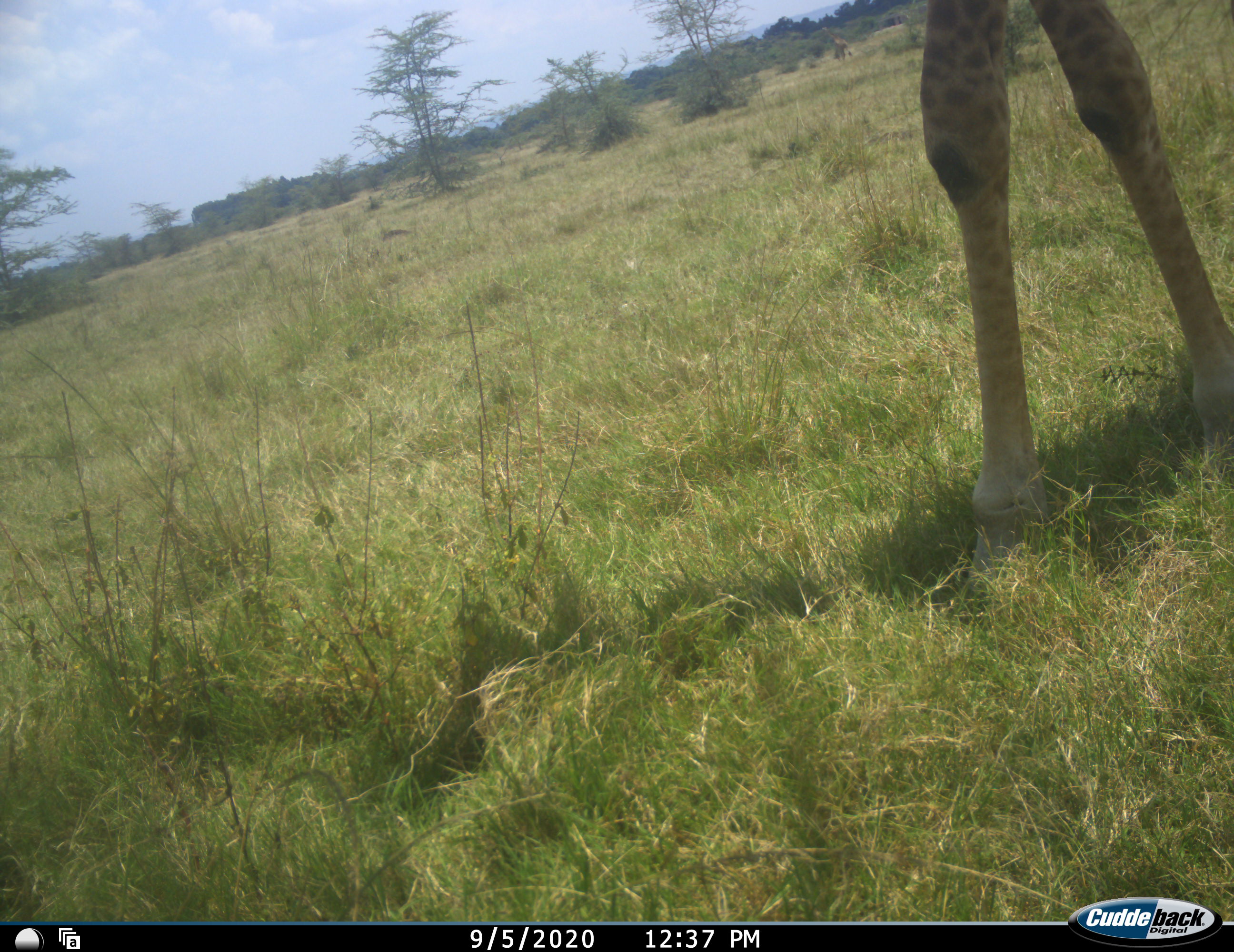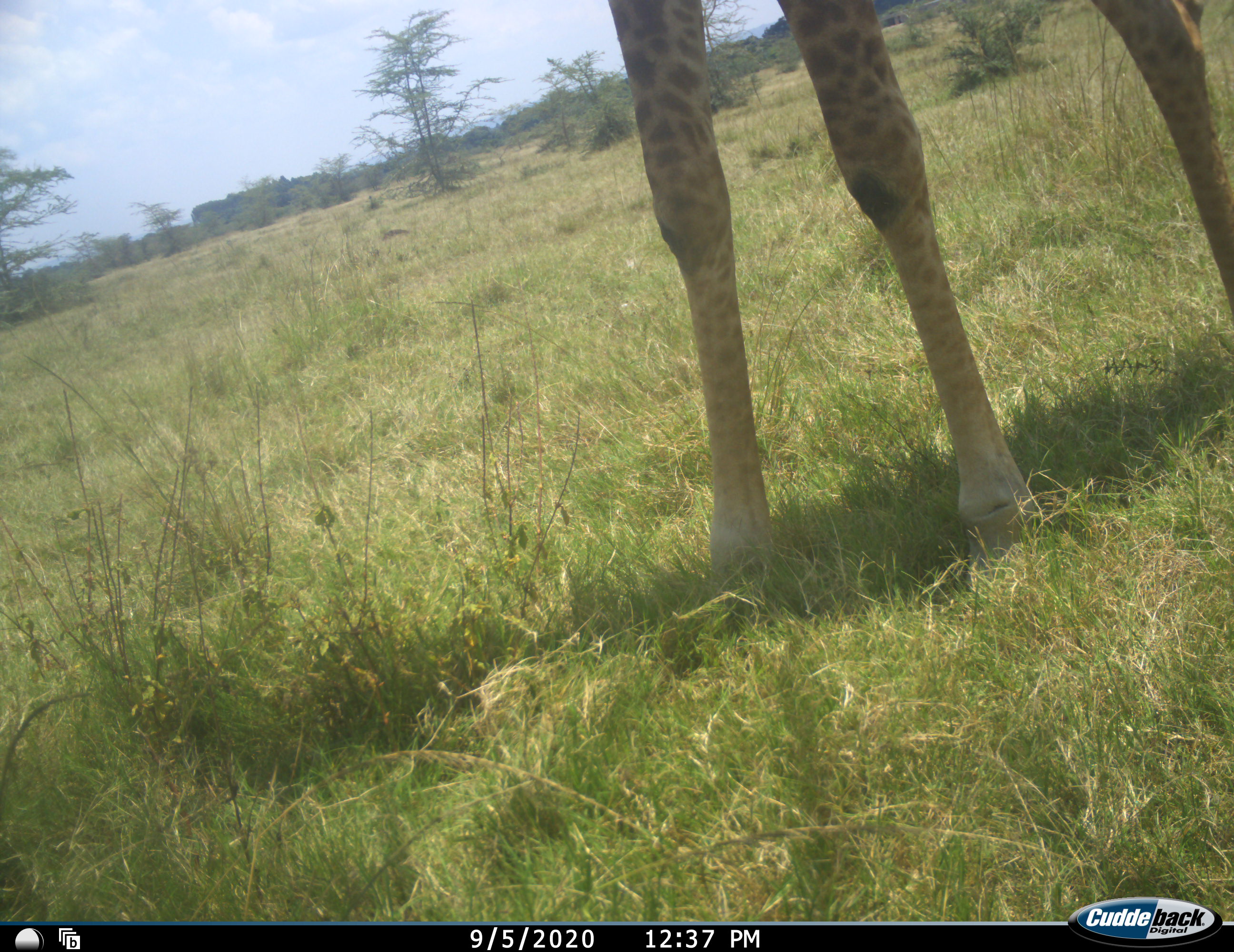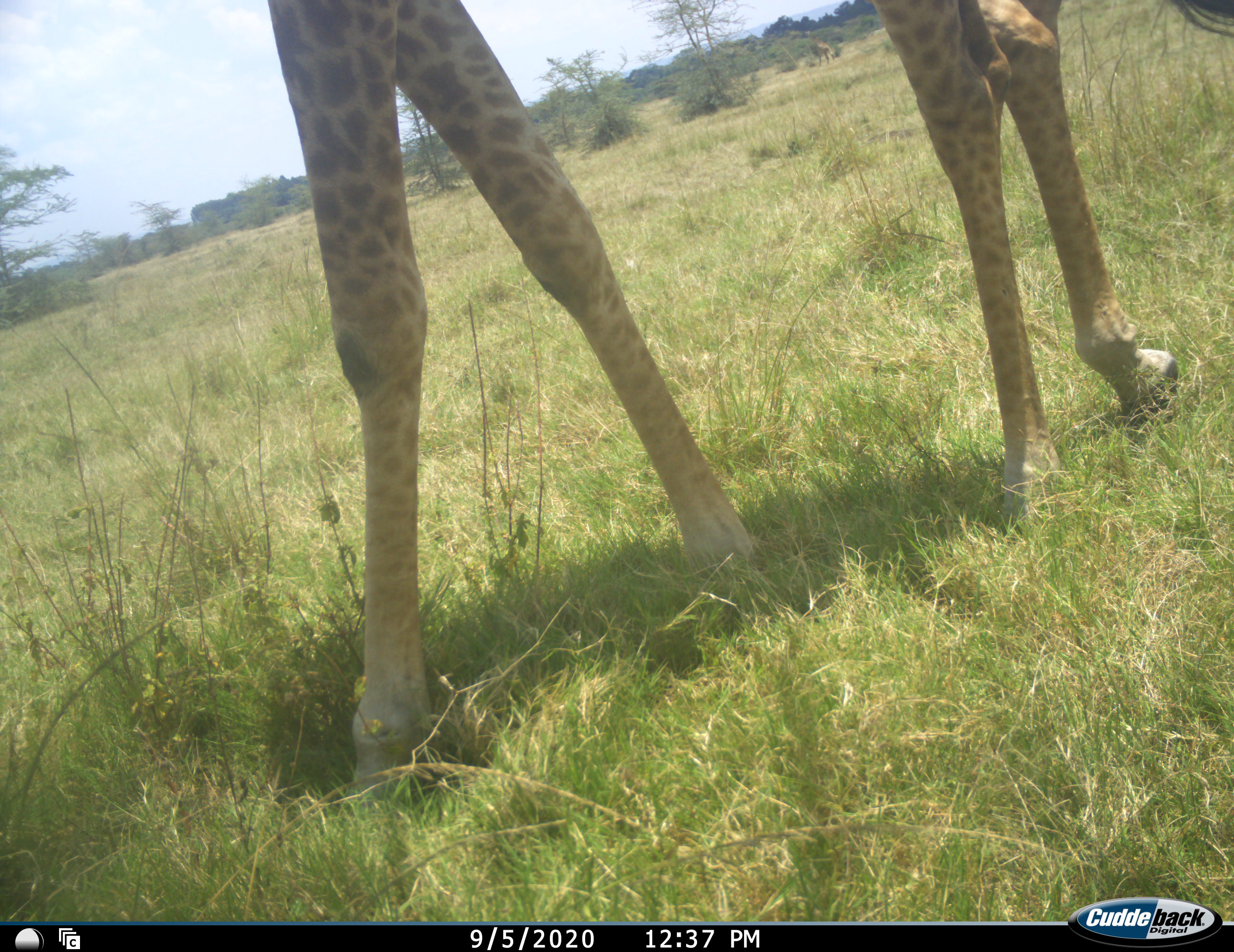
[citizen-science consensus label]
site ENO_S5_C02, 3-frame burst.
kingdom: Animalia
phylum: Chordata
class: Mammalia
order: Artiodactyla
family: Giraffidae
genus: Giraffa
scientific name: Giraffa camelopardalis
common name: giraffe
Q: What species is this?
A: Giraffe (Giraffa camelopardalis).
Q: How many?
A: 1.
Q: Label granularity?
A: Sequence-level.